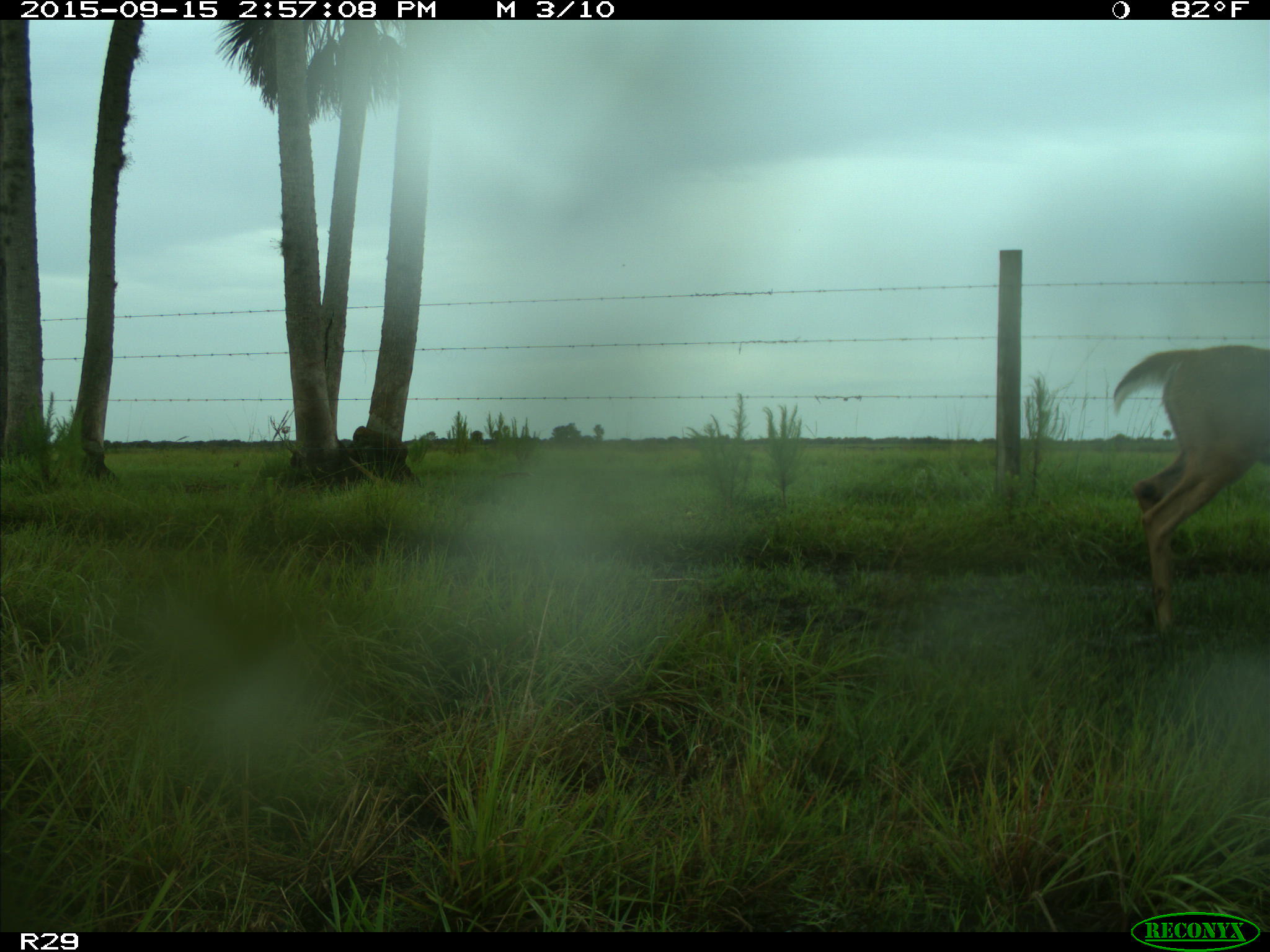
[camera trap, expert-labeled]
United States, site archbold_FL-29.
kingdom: Animalia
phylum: Chordata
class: Mammalia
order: Artiodactyla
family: Cervidae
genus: Odocoileus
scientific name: Odocoileus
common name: deer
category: unidentified deer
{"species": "unidentified deer (deer) (Odocoileus)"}